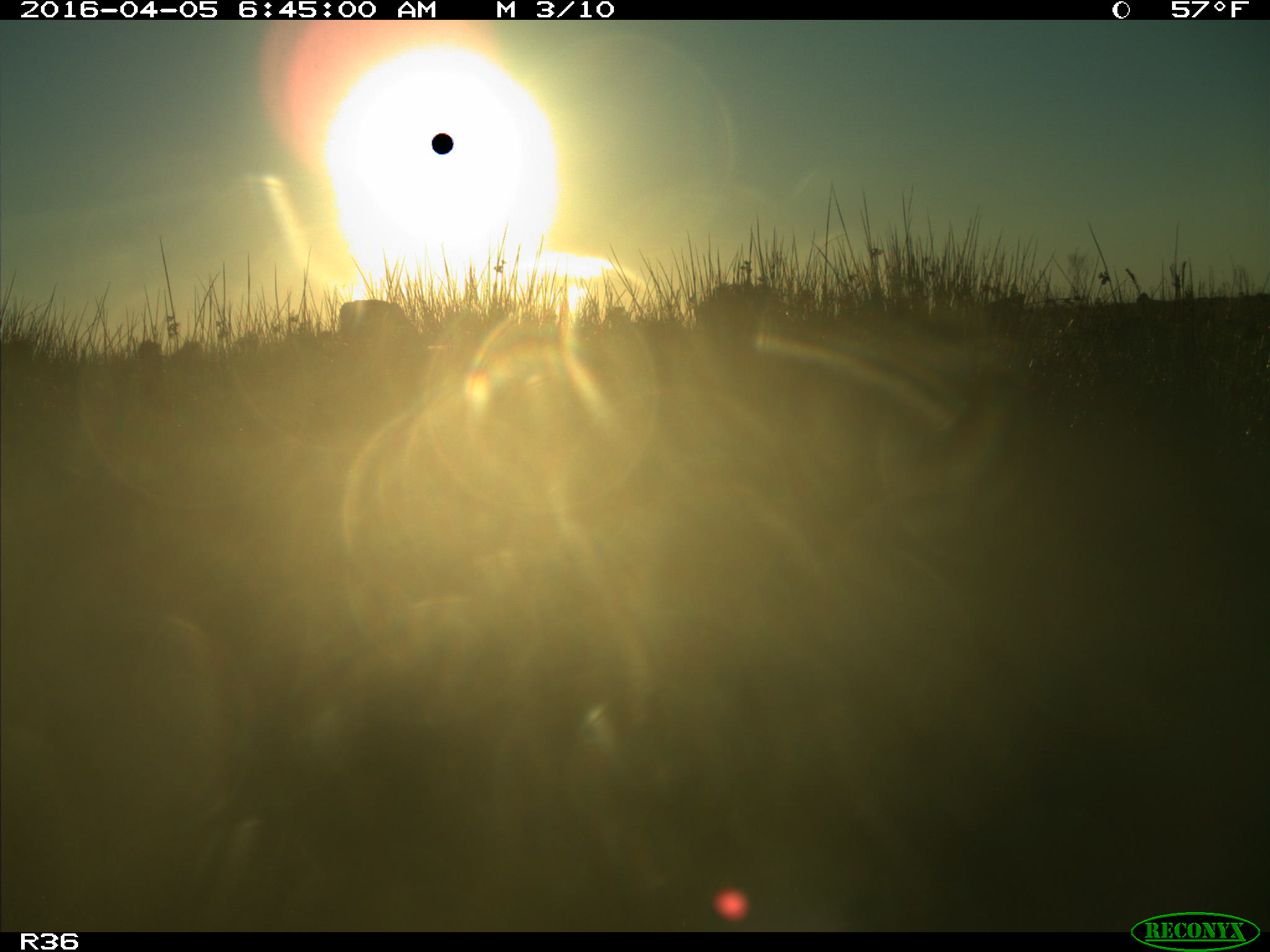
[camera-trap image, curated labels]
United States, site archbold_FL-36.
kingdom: Animalia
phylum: Chordata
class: Mammalia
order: Artiodactyla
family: Bovidae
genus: Bos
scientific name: Bos taurus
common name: domestic cow